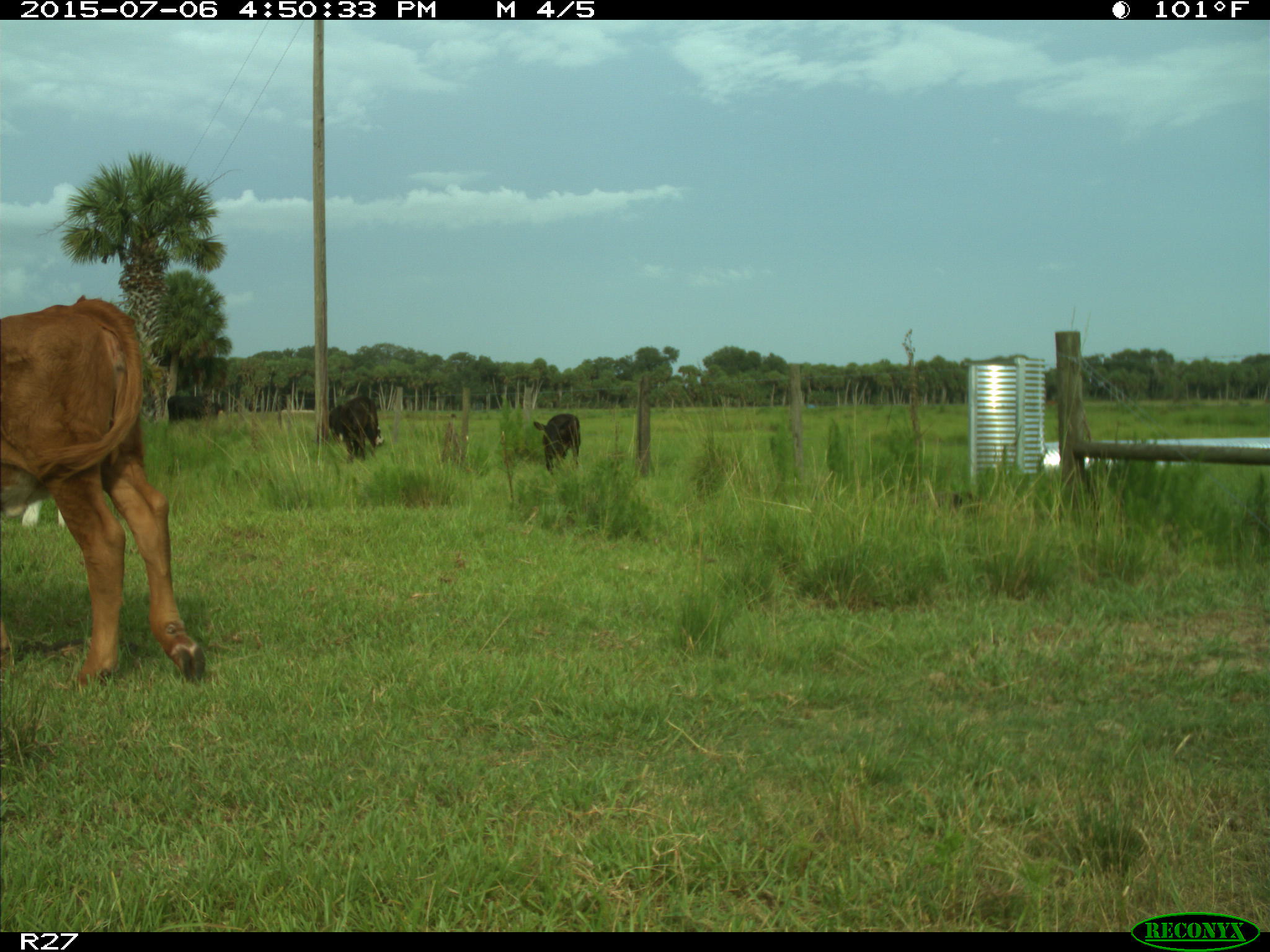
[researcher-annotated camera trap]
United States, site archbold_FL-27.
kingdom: Animalia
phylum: Chordata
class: Mammalia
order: Artiodactyla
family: Bovidae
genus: Bos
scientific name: Bos taurus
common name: domestic cow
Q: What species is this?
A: Bos taurus (domestic cow).